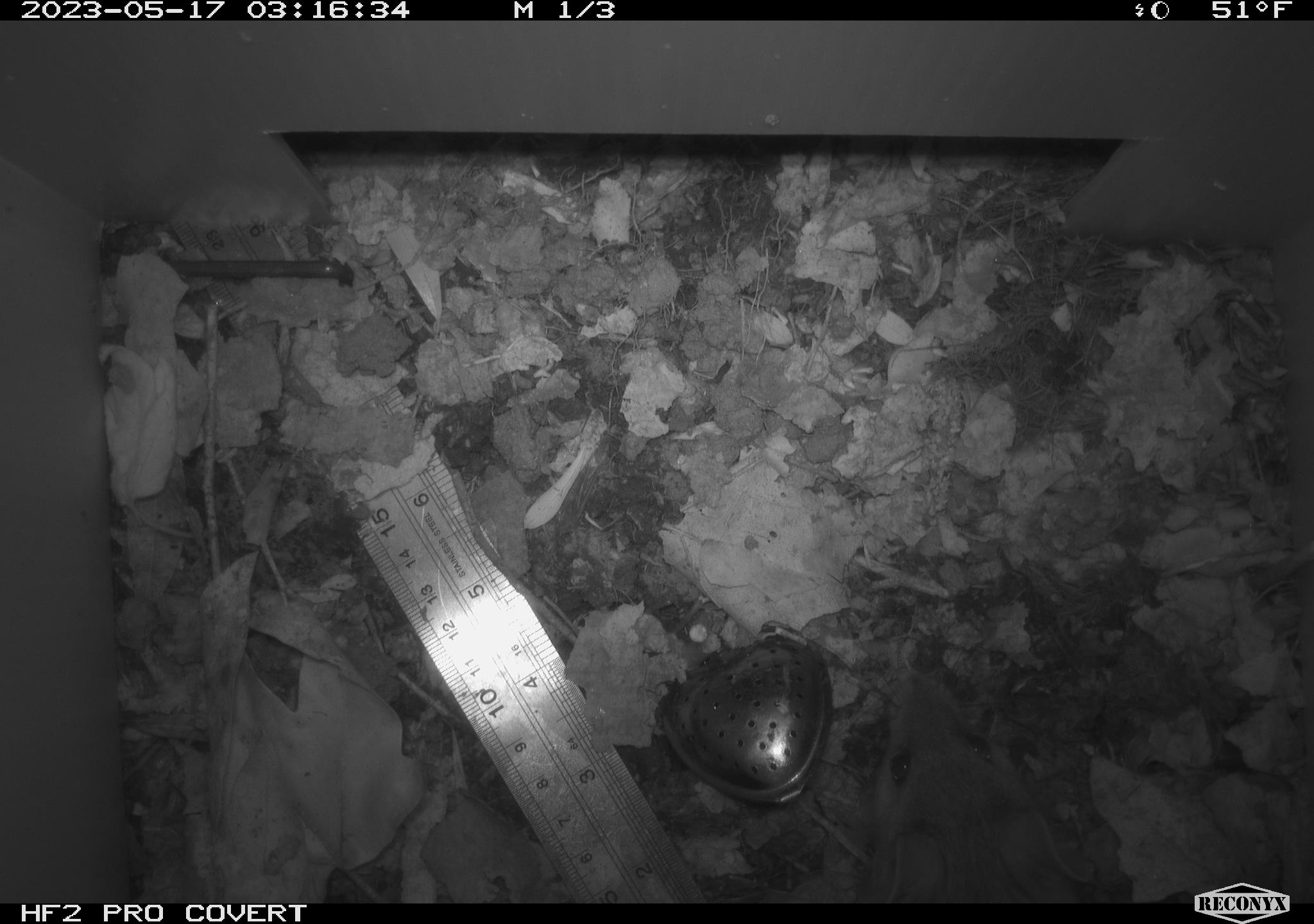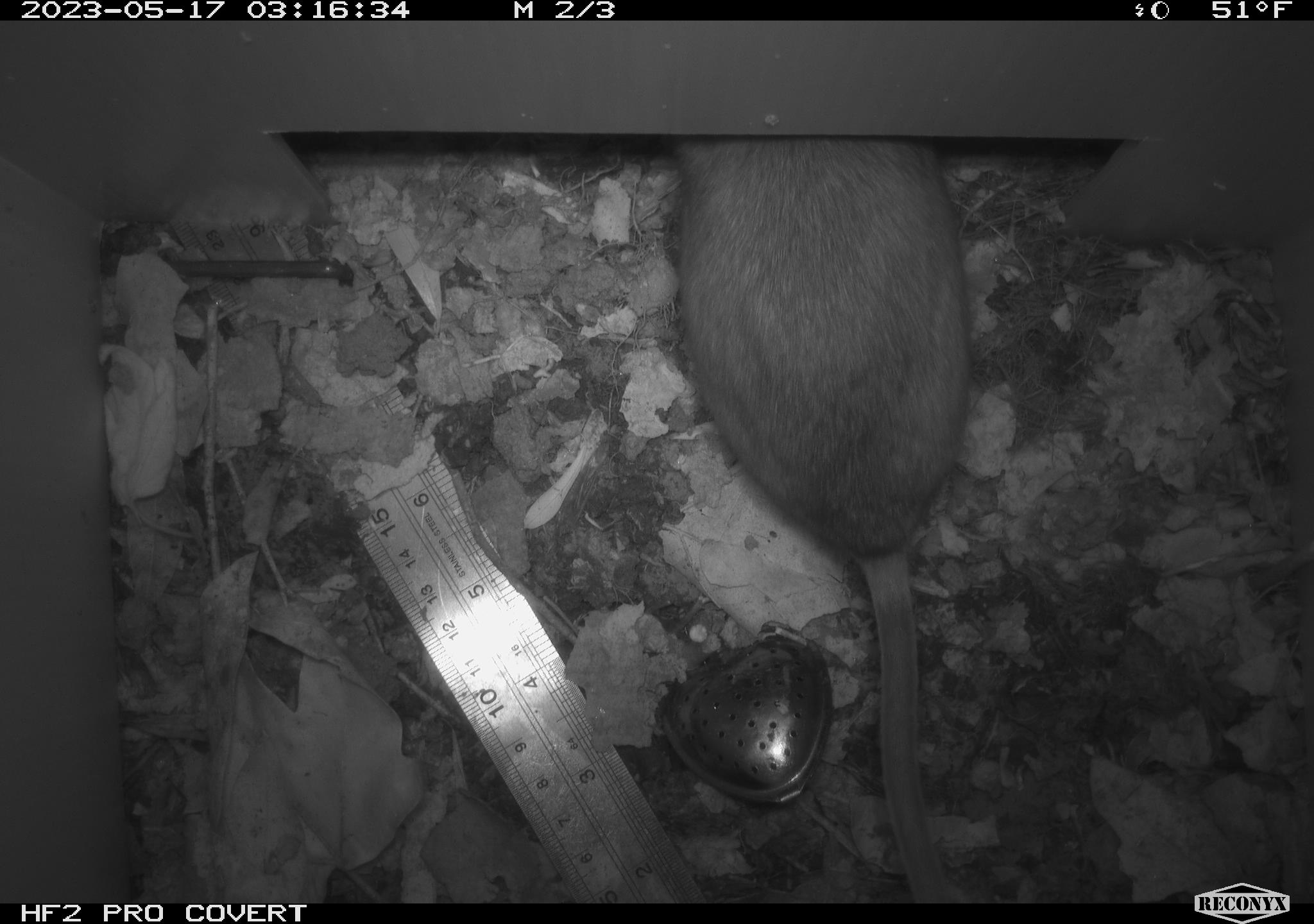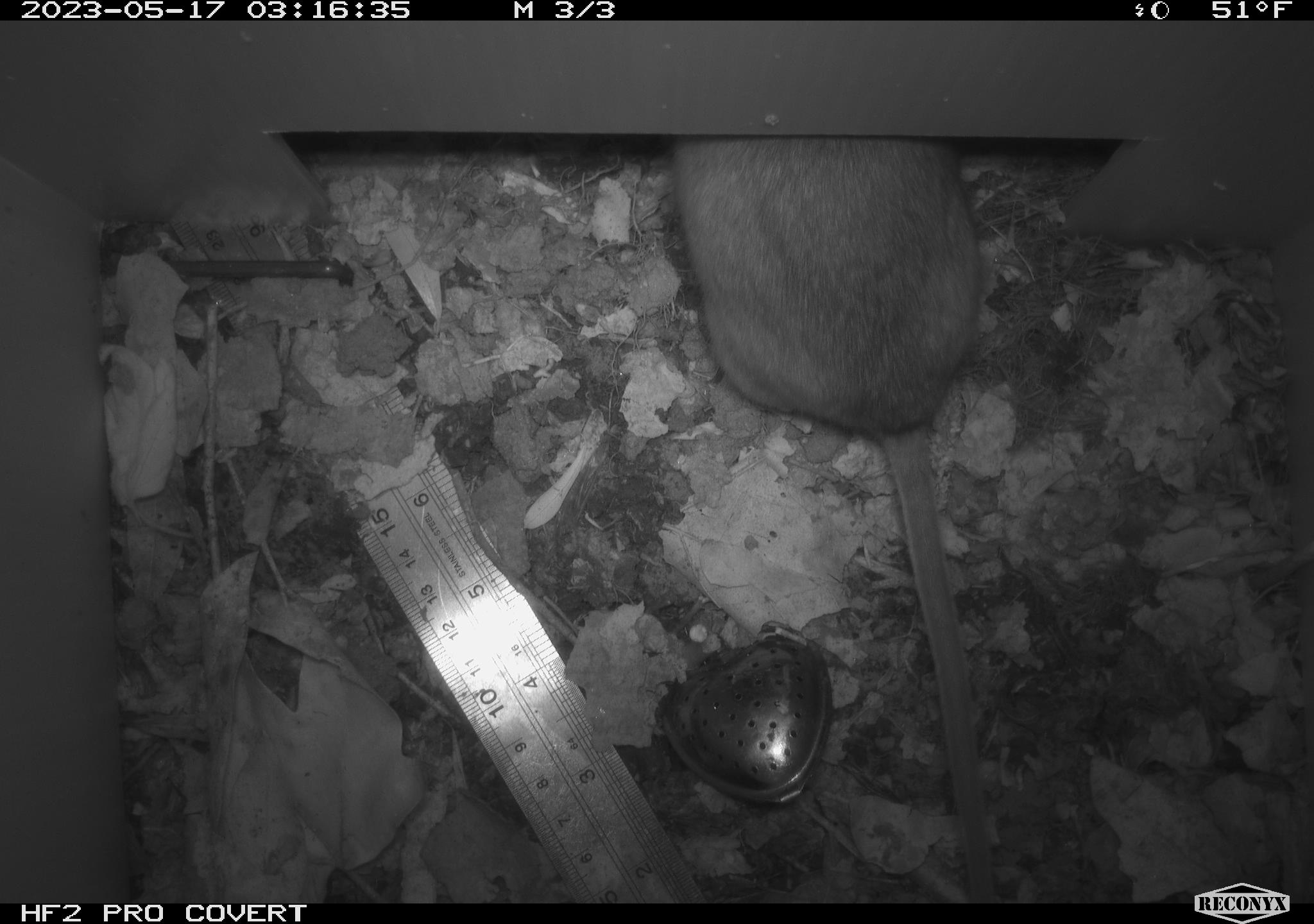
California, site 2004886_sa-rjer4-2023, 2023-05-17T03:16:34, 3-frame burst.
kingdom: Animalia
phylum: Chordata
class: Mammalia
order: Rodentia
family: Cricetidae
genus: Neotoma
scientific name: Neotoma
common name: pack rat or woodrat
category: neotoma species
Neotoma species (pack rat or woodrat) (Neotoma).